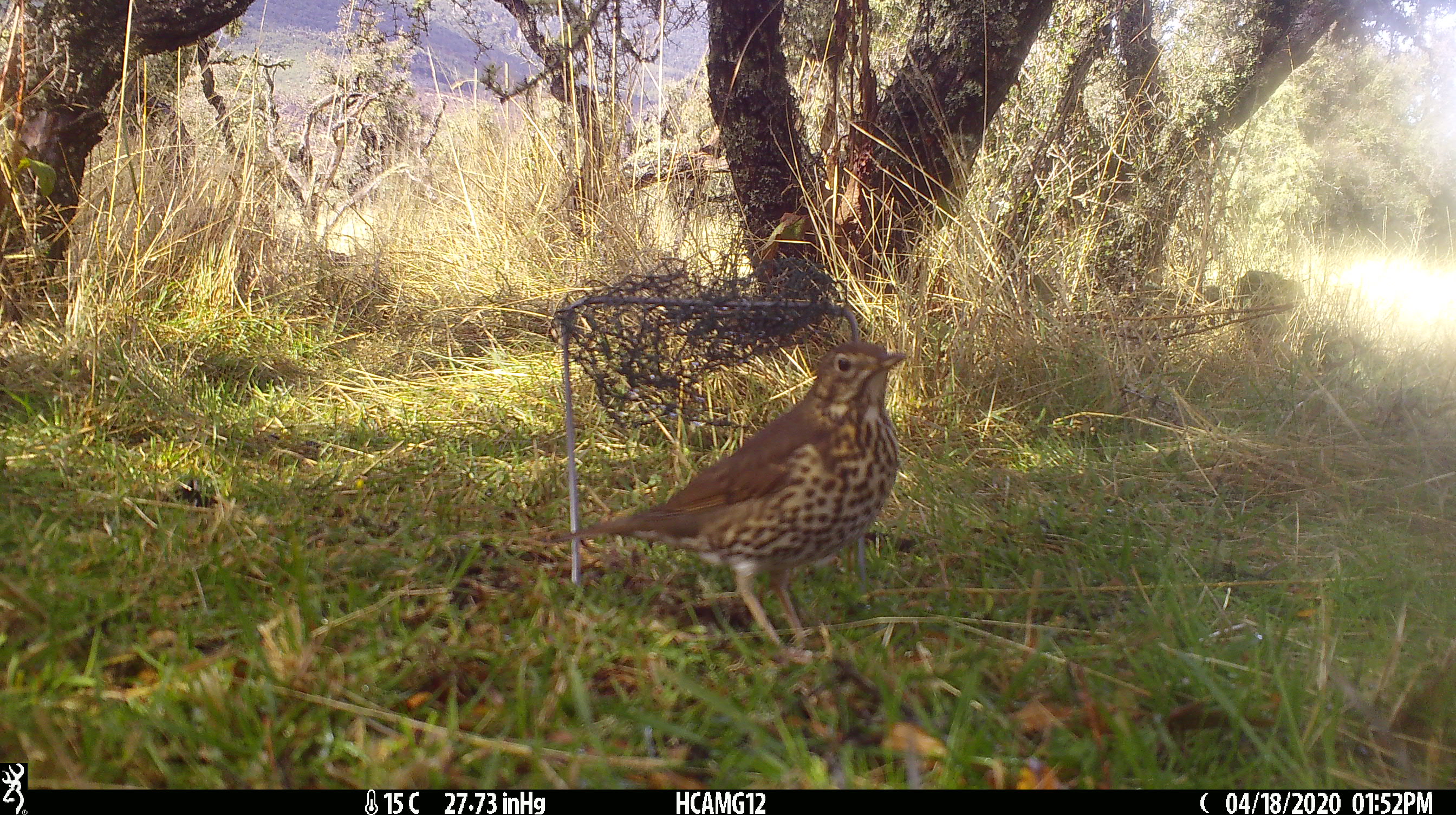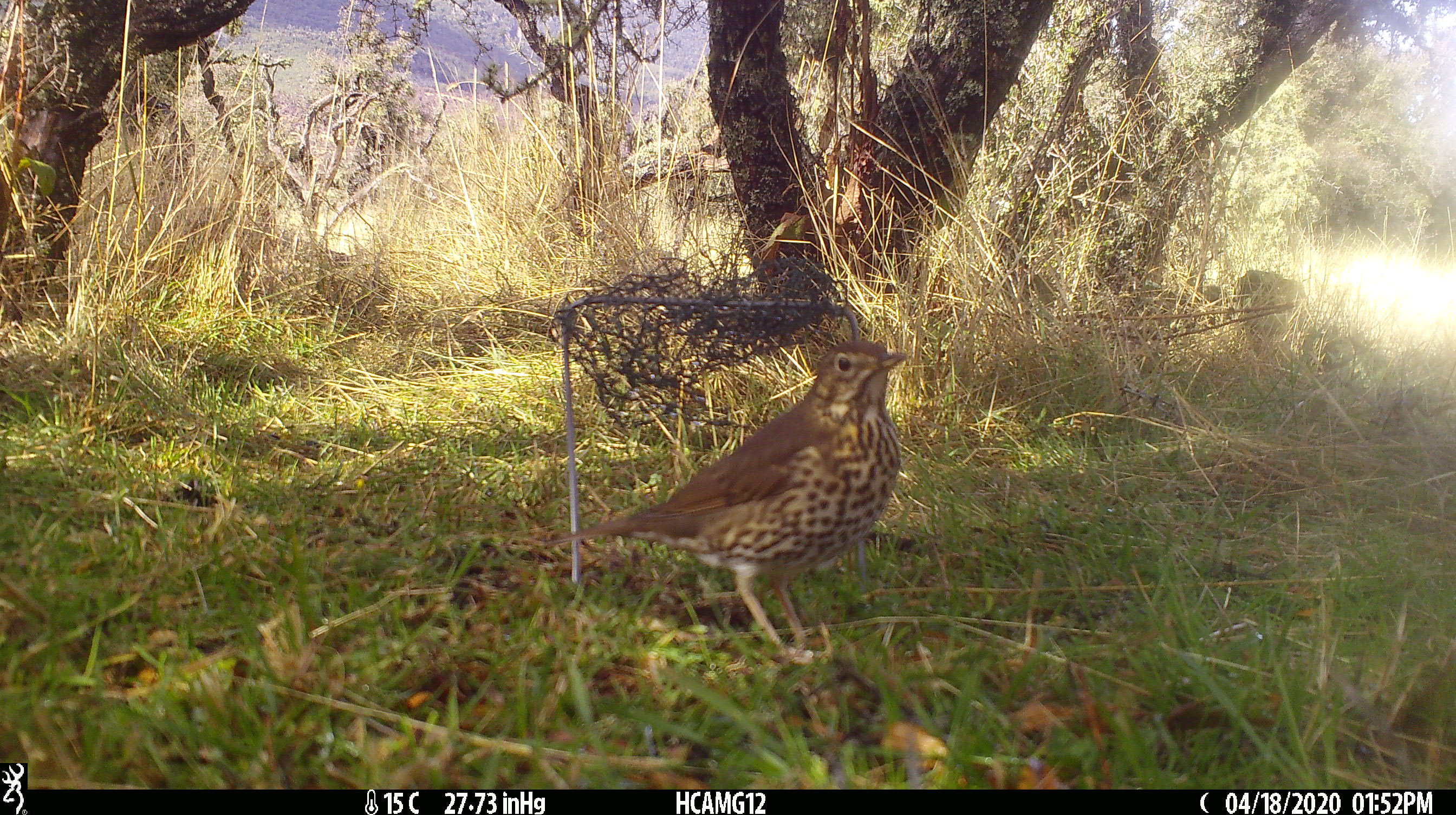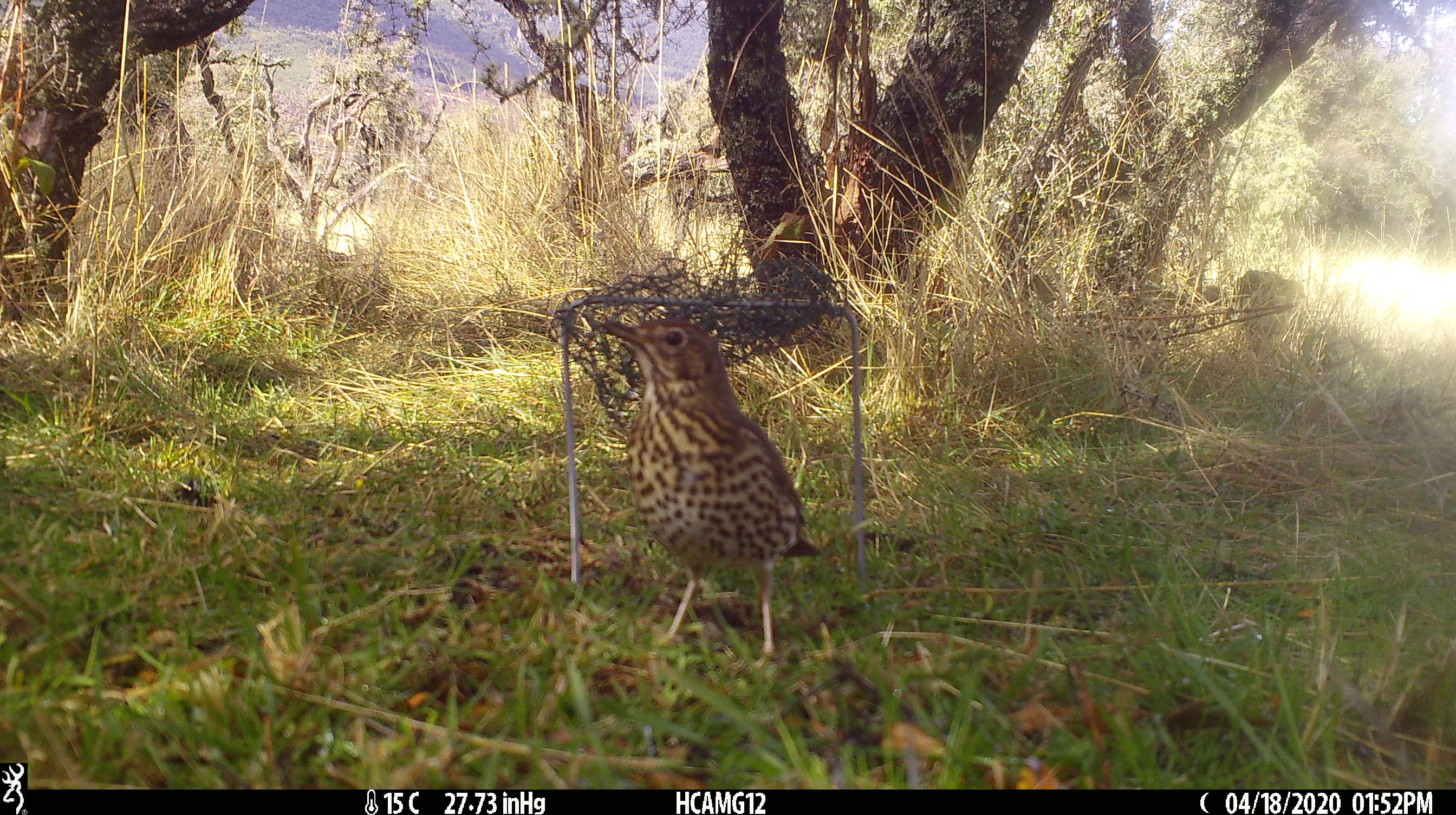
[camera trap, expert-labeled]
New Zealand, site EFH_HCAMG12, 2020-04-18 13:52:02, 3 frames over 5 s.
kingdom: Animalia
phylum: Chordata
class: Aves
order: Passeriformes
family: Turdidae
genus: Turdus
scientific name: Turdus philomelos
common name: song thrush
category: thrush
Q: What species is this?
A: Thrush (song thrush) (Turdus philomelos).